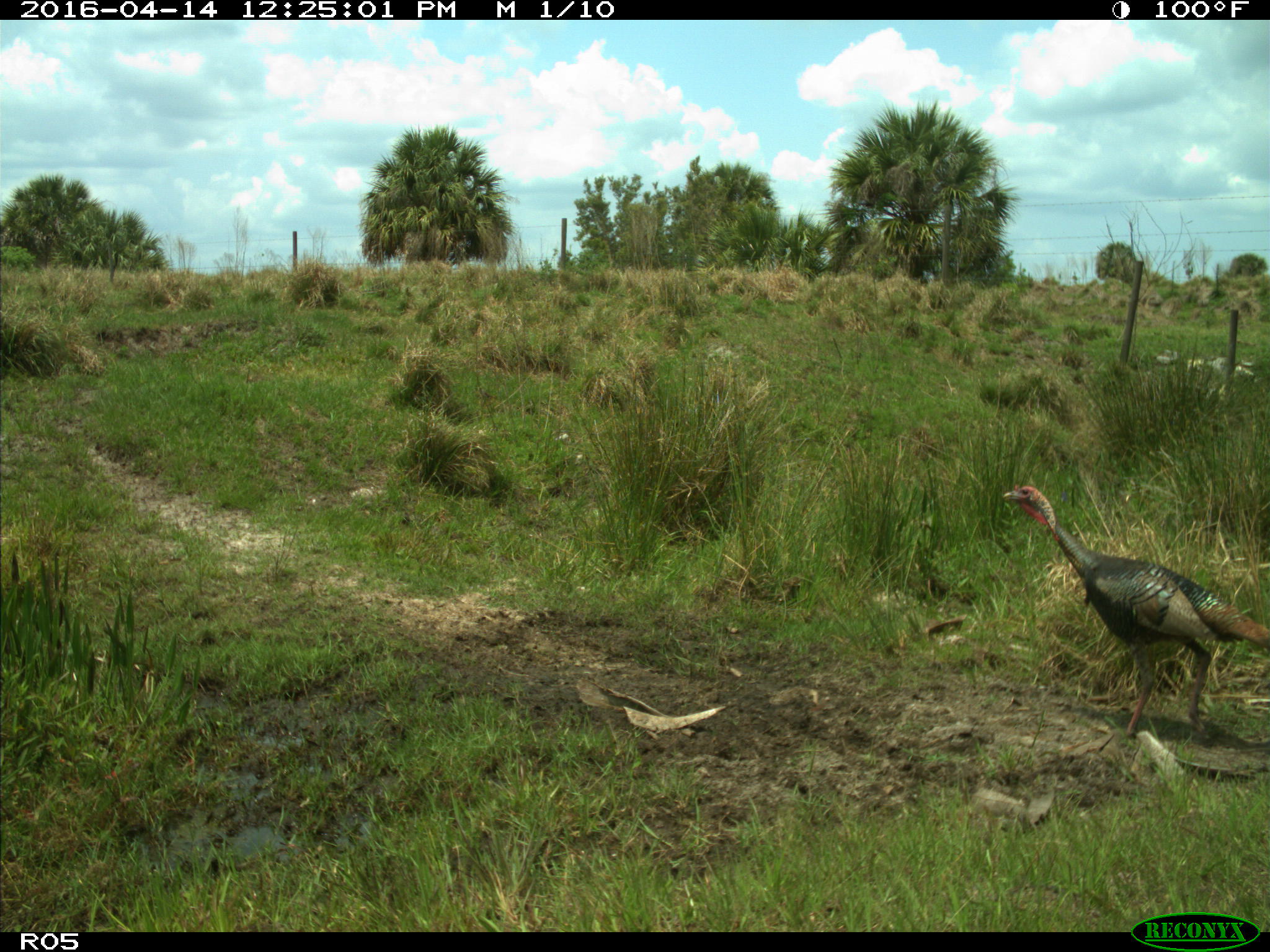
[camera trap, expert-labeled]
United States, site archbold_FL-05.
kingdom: Animalia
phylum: Chordata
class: Aves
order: Galliformes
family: Phasianidae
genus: Meleagris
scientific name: Meleagris gallopavo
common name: wild turkey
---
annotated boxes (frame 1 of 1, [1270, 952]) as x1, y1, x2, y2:
animal: 1002, 485, 1269, 739